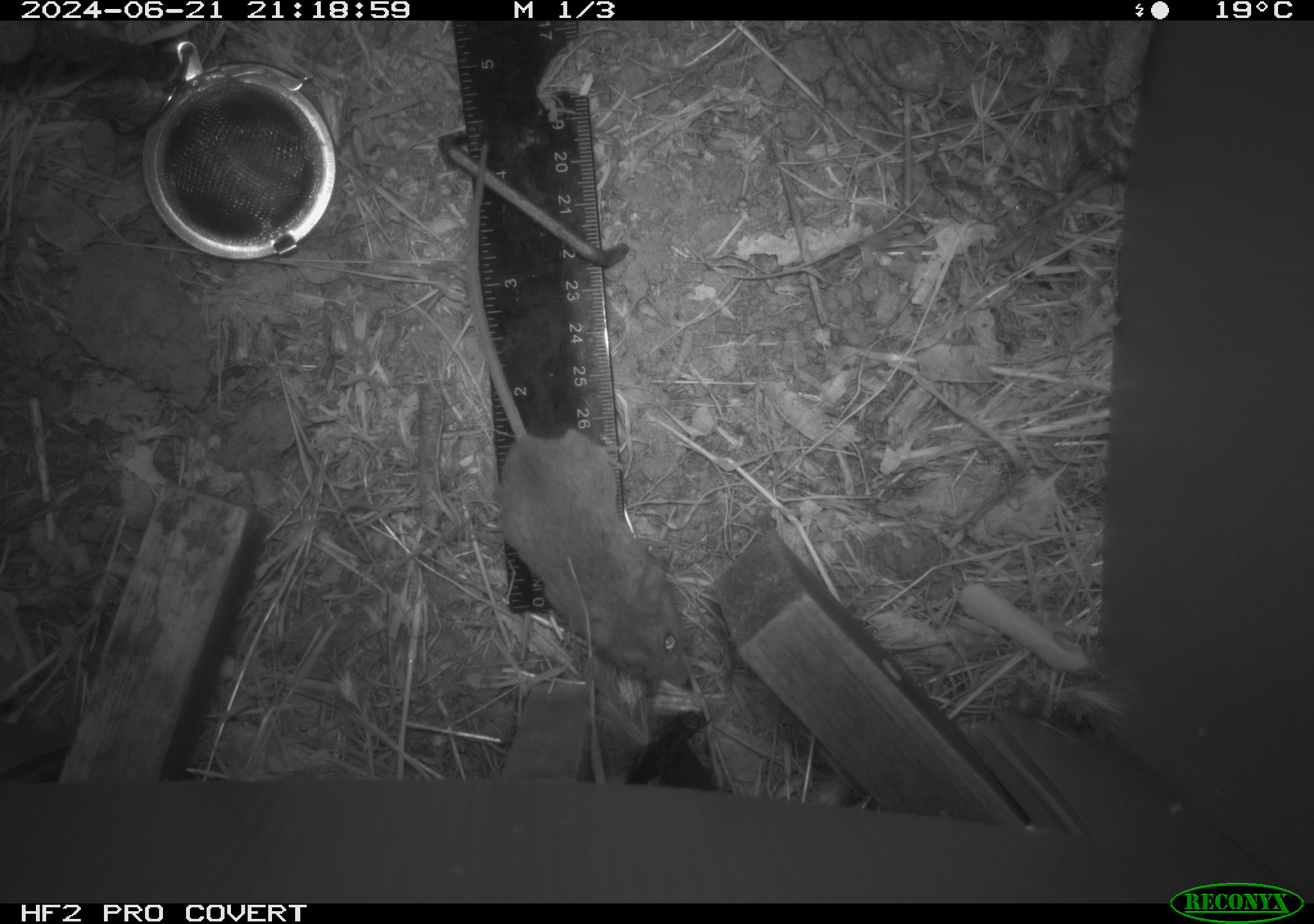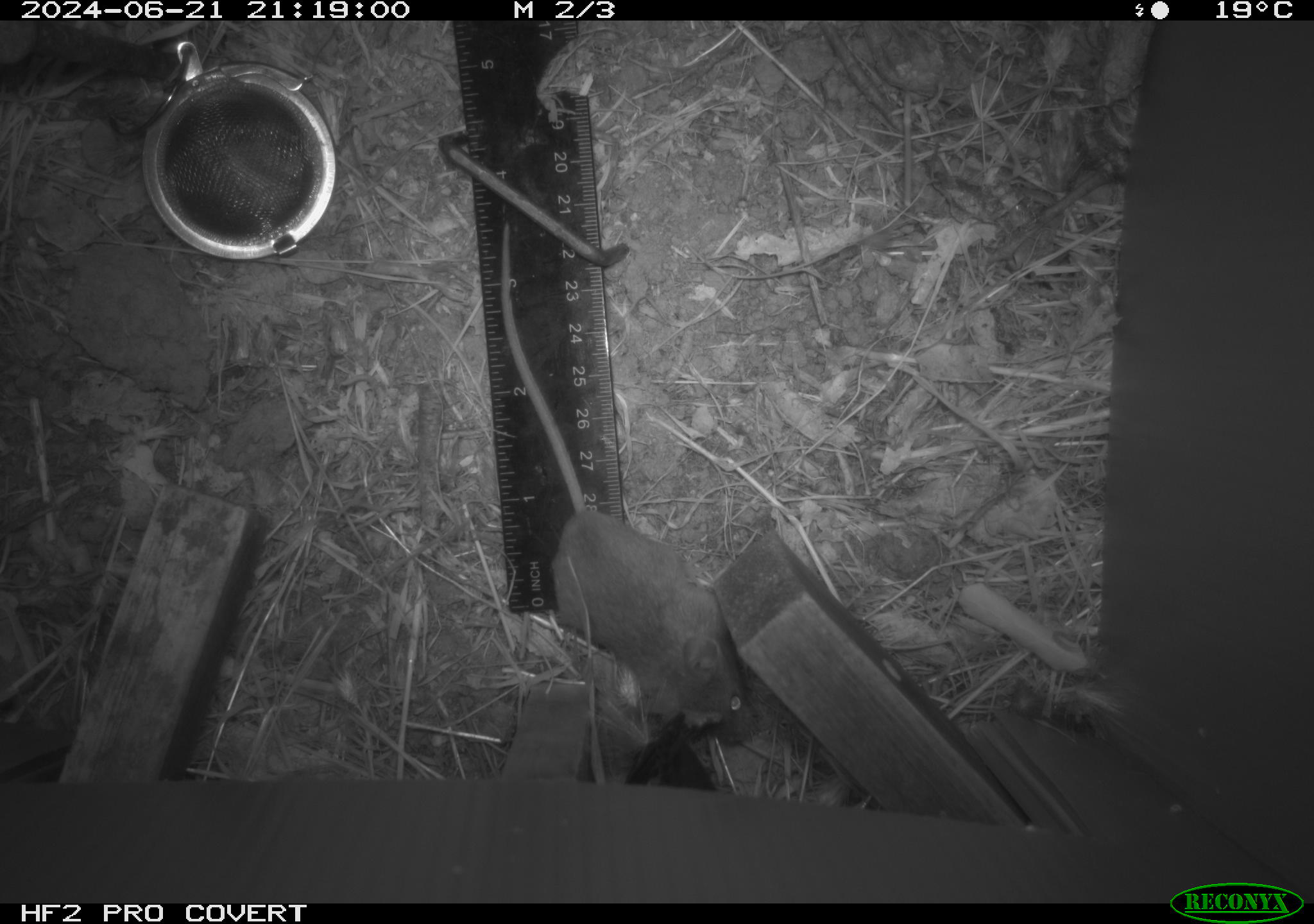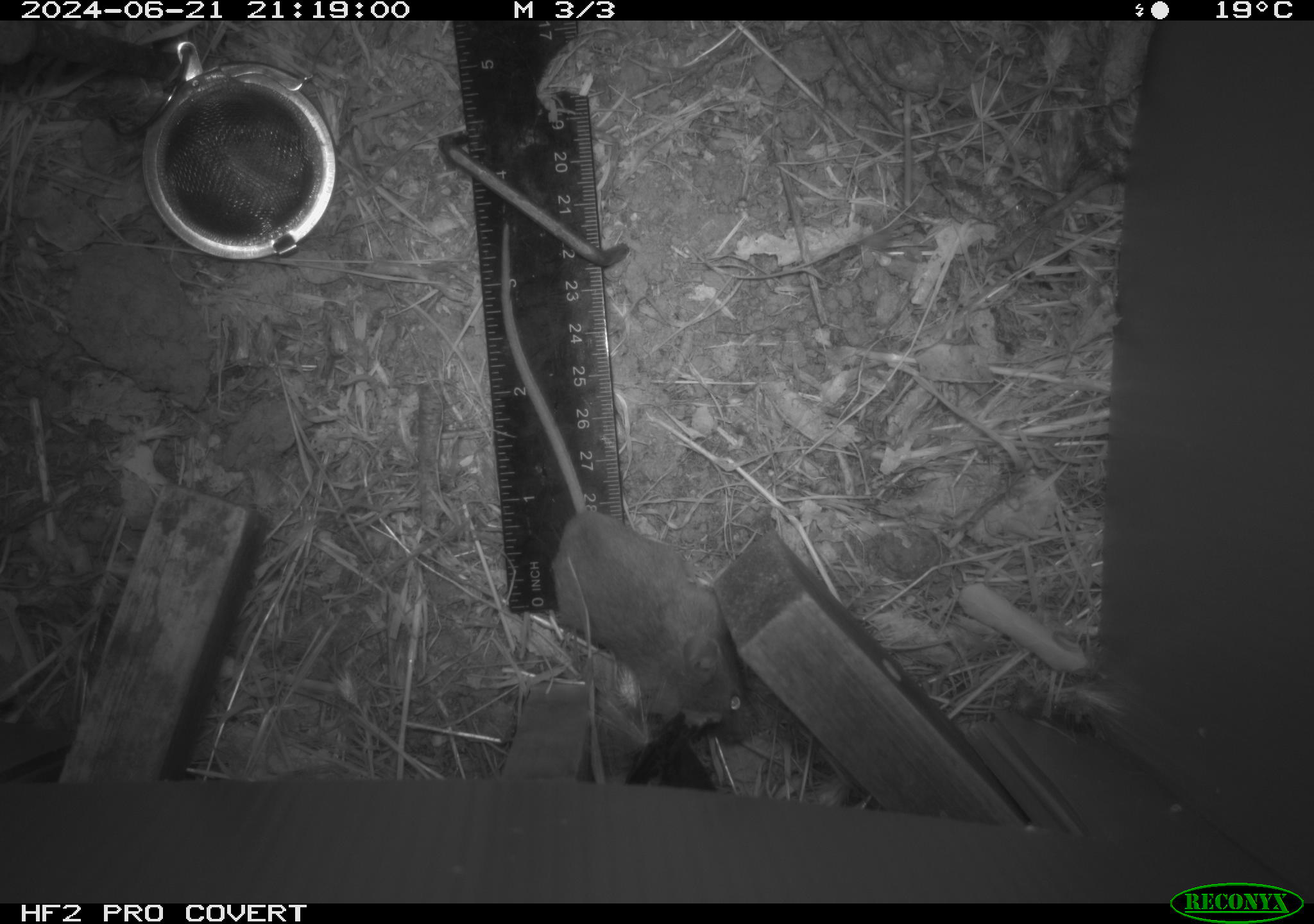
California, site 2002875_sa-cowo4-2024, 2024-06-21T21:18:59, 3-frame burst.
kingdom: Animalia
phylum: Chordata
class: Mammalia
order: Rodentia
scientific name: Rodentia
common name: mouse species